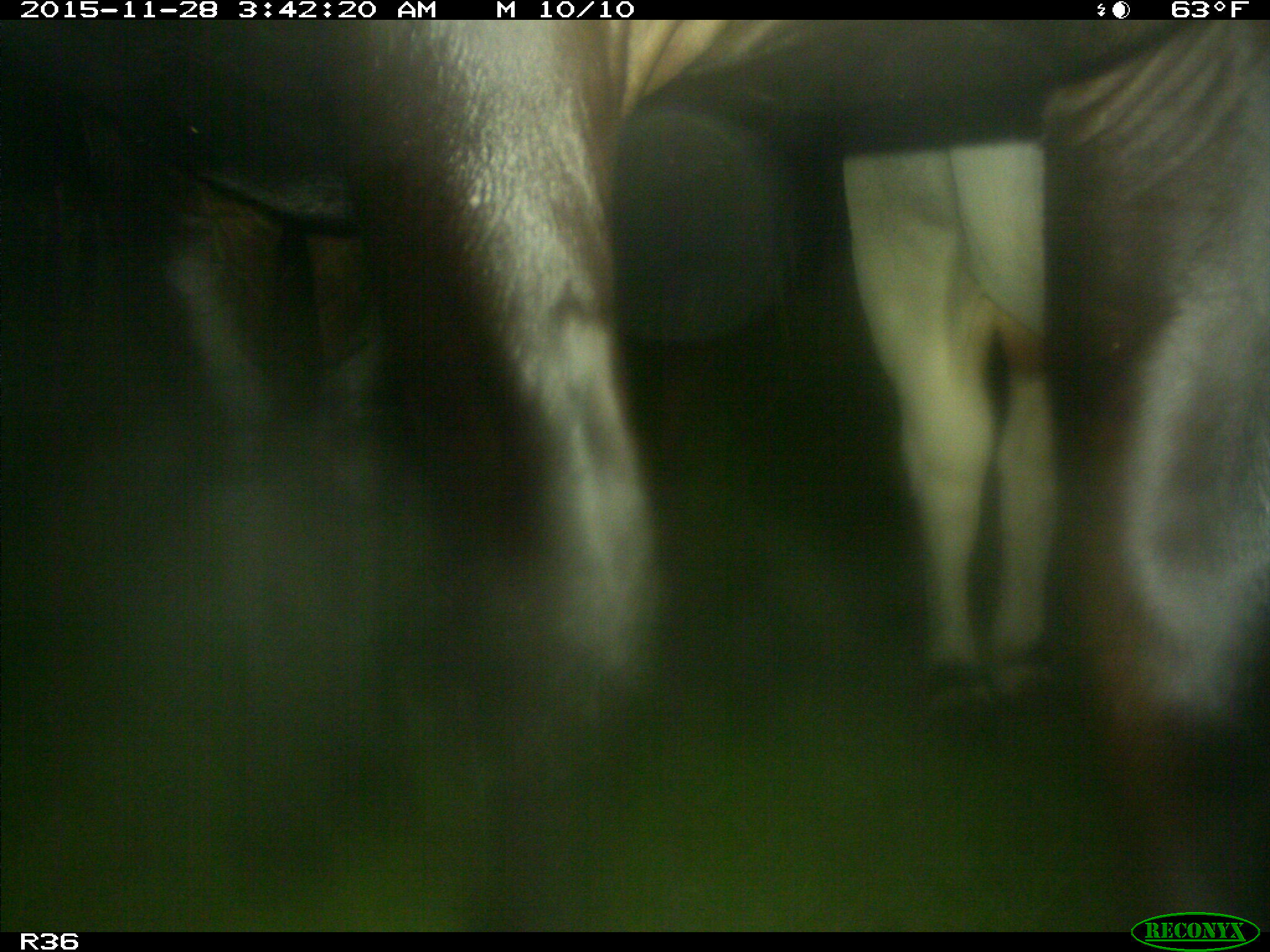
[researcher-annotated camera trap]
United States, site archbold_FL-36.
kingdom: Animalia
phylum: Chordata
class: Mammalia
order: Artiodactyla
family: Bovidae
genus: Bos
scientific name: Bos taurus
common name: domestic cow